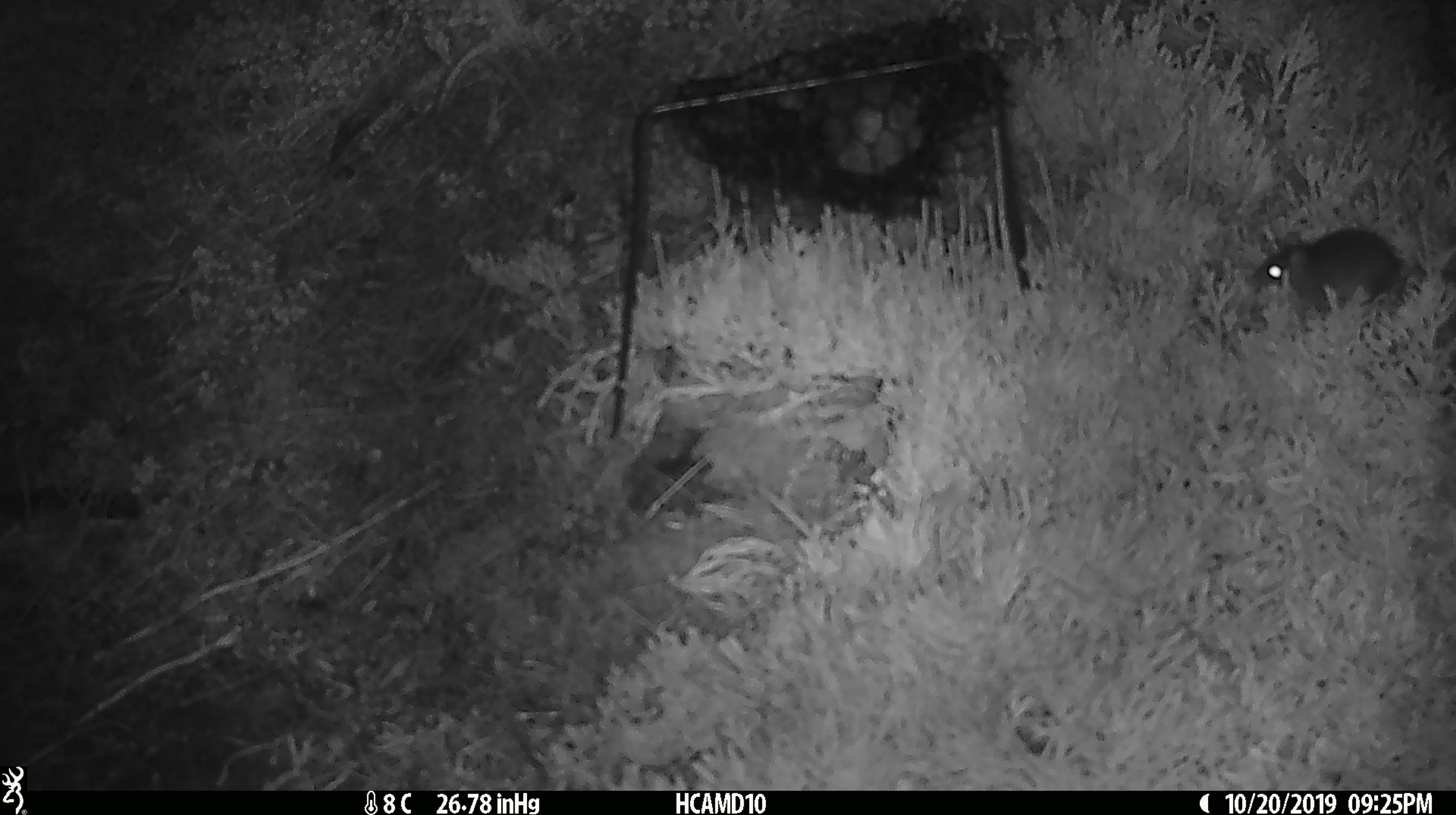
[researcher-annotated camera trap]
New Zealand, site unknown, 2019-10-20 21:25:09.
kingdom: Animalia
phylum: Chordata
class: Mammalia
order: Rodentia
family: Muridae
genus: Mus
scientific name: Mus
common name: mouse